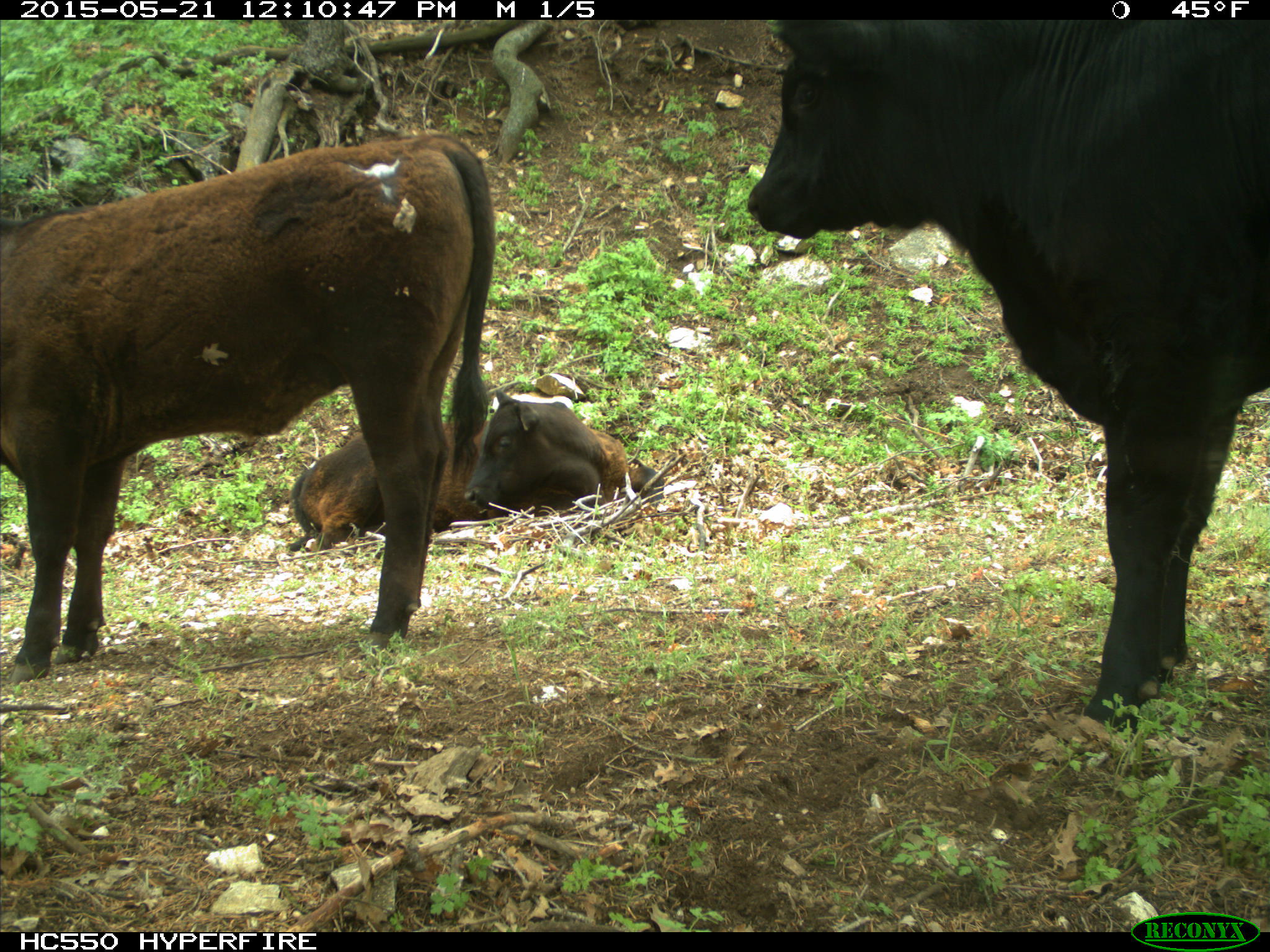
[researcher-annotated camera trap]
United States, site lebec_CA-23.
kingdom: Animalia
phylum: Chordata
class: Mammalia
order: Artiodactyla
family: Bovidae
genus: Bos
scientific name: Bos taurus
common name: domestic cow